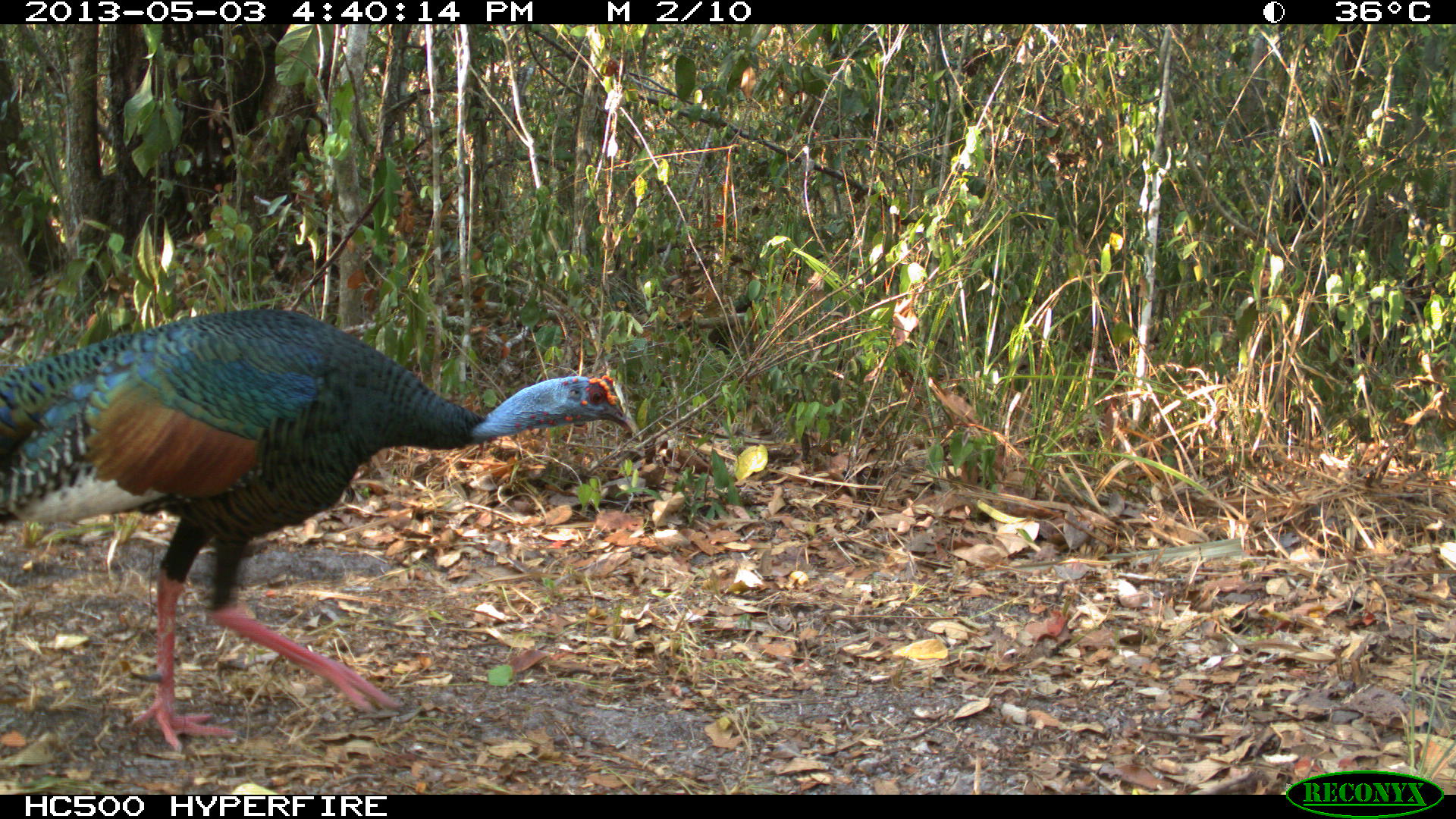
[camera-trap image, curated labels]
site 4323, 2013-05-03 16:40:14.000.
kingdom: Animalia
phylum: Chordata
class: Aves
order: Galliformes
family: Phasianidae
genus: Meleagris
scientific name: Meleagris ocellata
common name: ocellated turkey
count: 1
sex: male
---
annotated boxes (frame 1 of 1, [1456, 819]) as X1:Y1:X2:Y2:
meleagris ocellata: 0:303:639:753